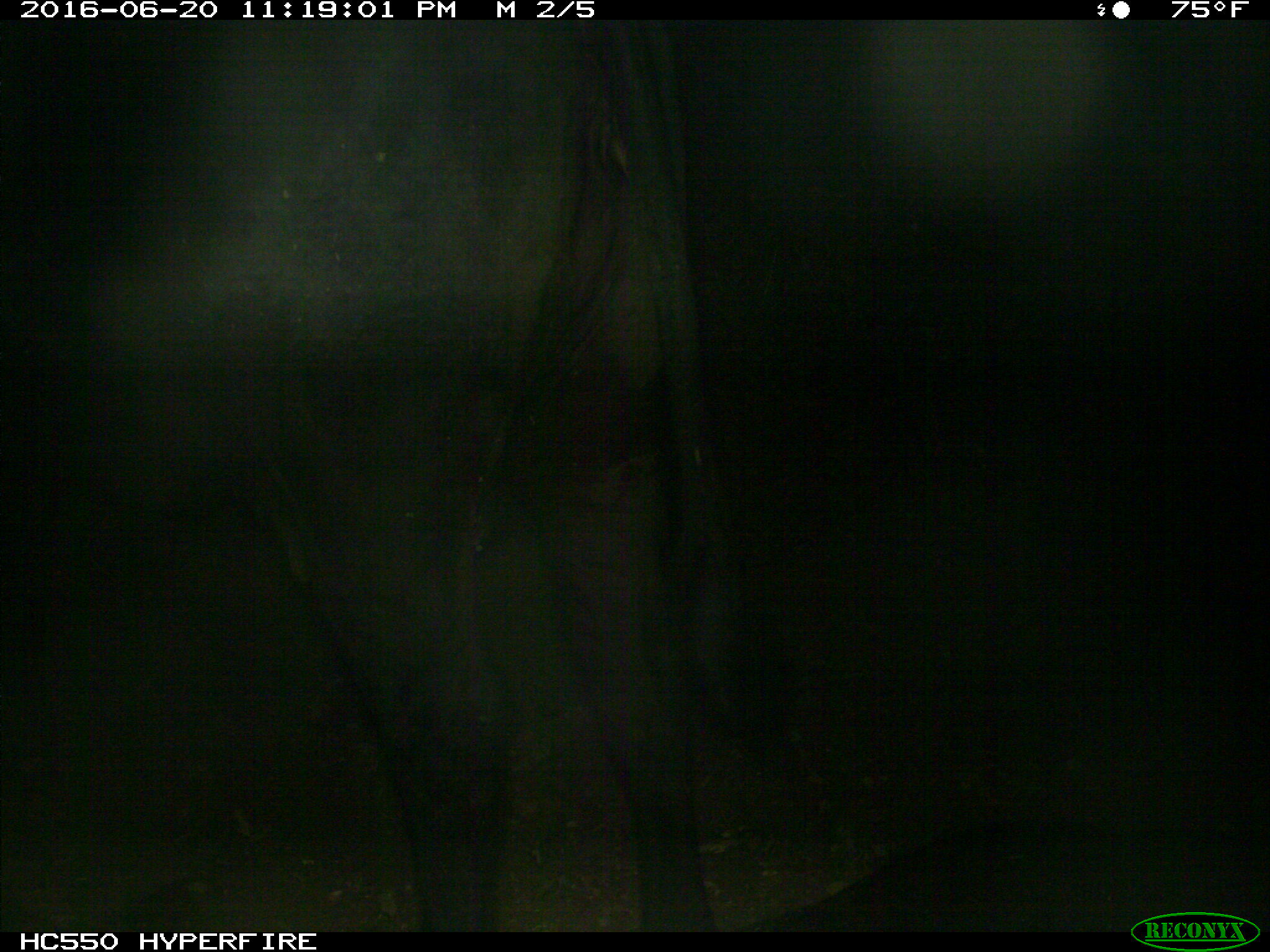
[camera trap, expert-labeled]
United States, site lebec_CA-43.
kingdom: Animalia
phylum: Chordata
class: Mammalia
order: Artiodactyla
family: Bovidae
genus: Bos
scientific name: Bos taurus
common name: domestic cow